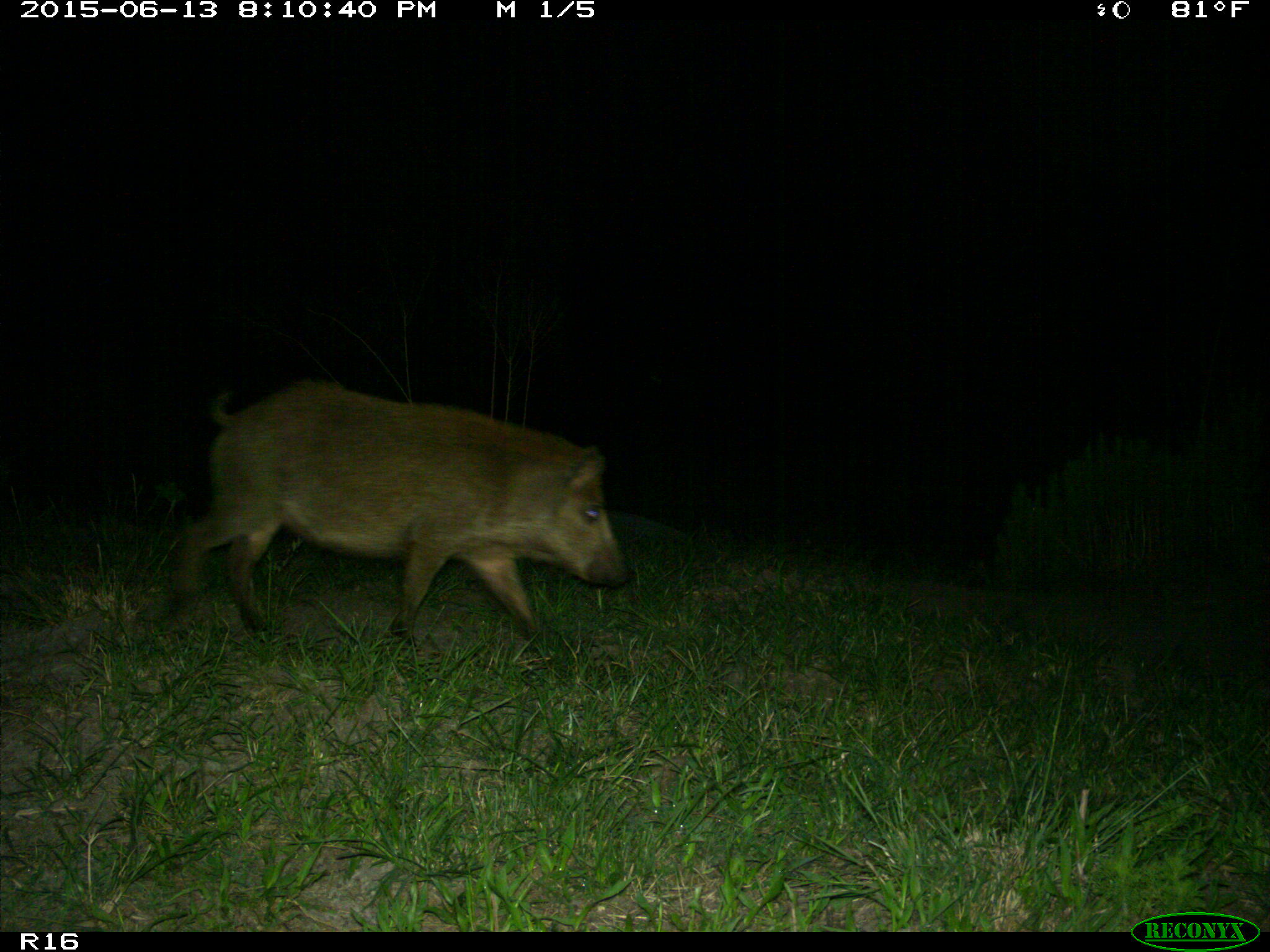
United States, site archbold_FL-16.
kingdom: Animalia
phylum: Chordata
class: Mammalia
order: Artiodactyla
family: Suidae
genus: Sus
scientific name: Sus scrofa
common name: wild boar